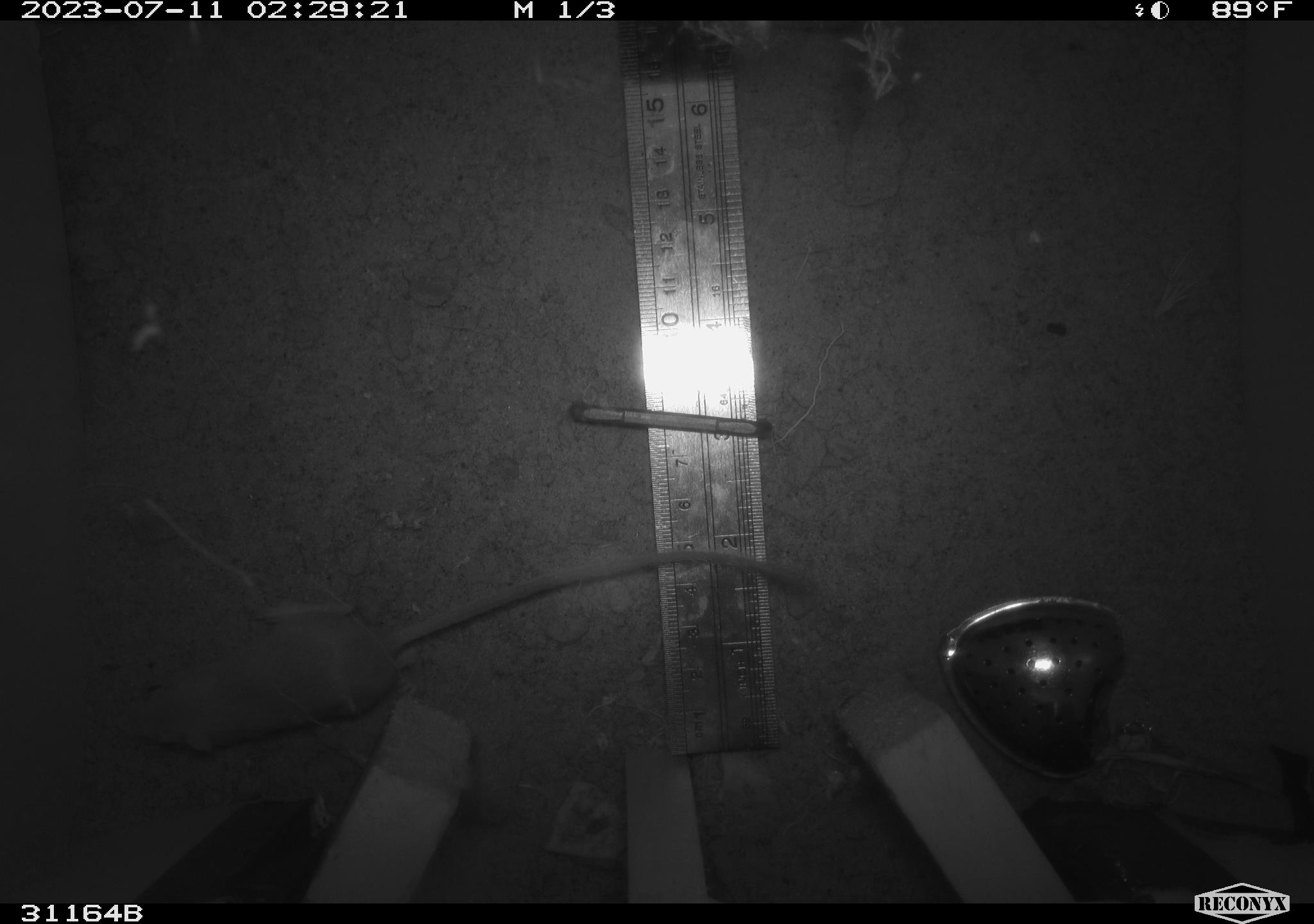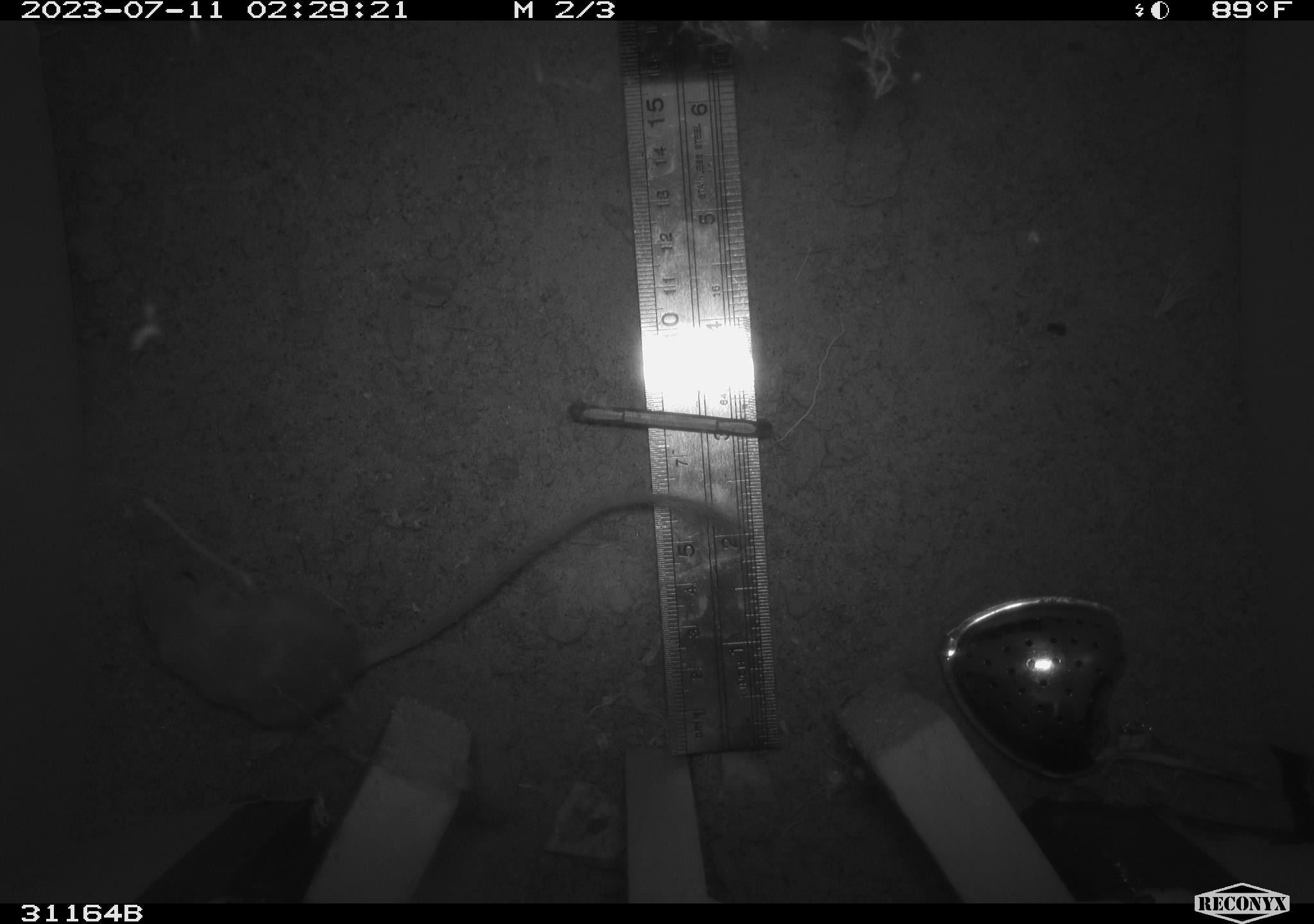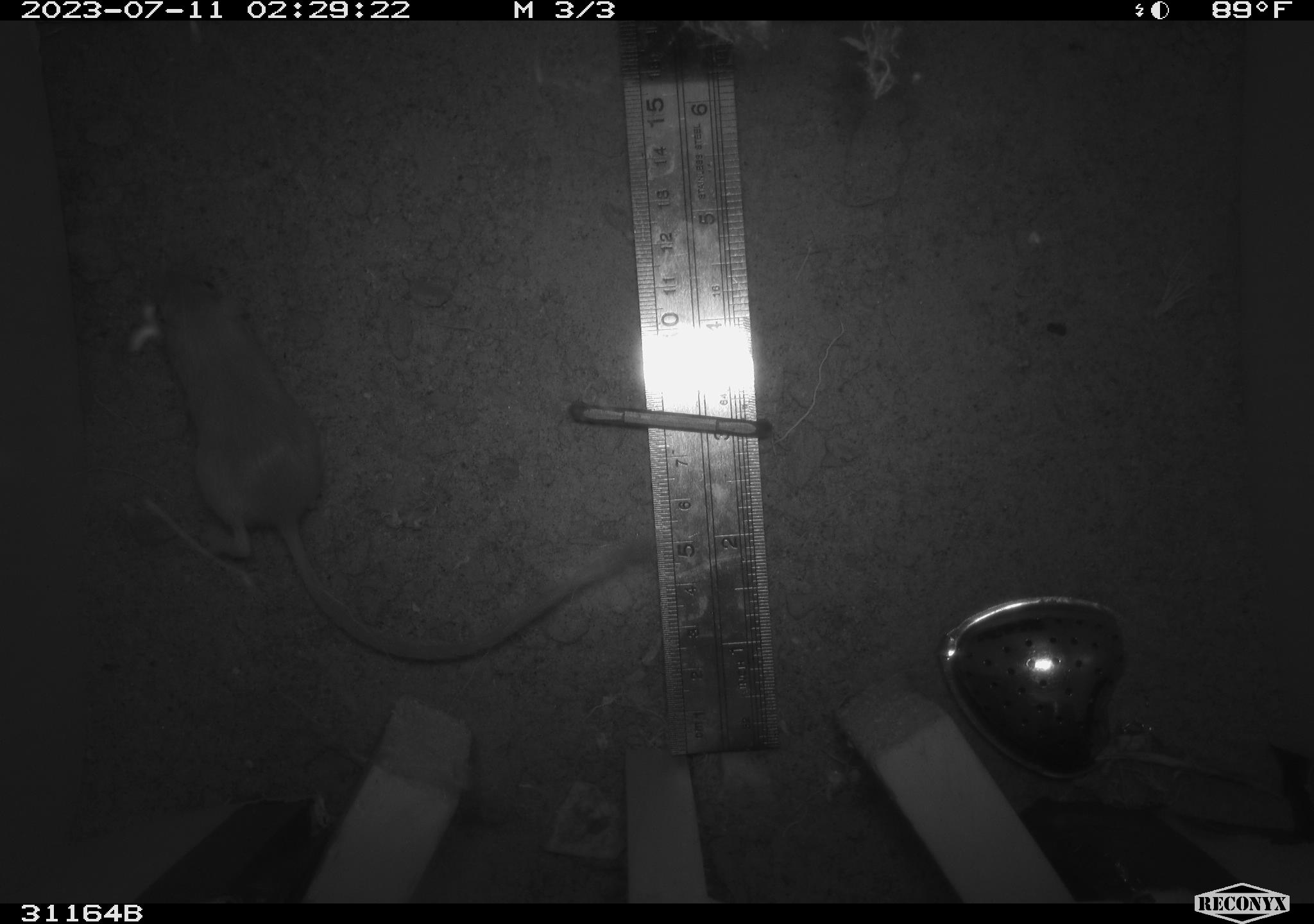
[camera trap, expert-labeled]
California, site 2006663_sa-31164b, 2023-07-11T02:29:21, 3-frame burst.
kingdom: Animalia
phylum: Chordata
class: Mammalia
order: Rodentia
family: Heteromyidae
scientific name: Heteromyidae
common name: kangaroo rats and pocket mice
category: heteromyidae family